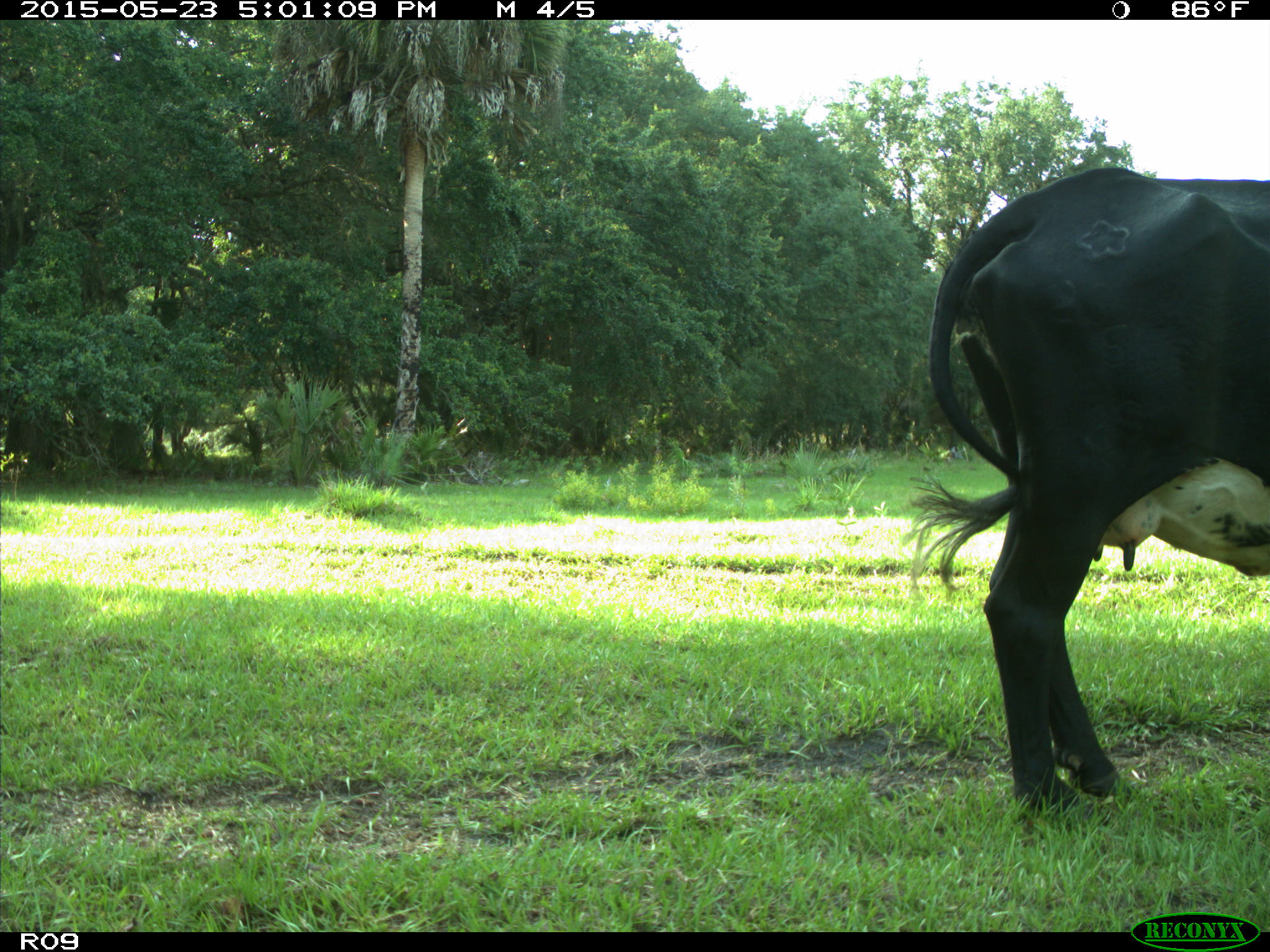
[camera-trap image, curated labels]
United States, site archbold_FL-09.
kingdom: Animalia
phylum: Chordata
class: Mammalia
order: Artiodactyla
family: Bovidae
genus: Bos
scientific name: Bos taurus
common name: domestic cow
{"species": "Bos taurus (domestic cow)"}